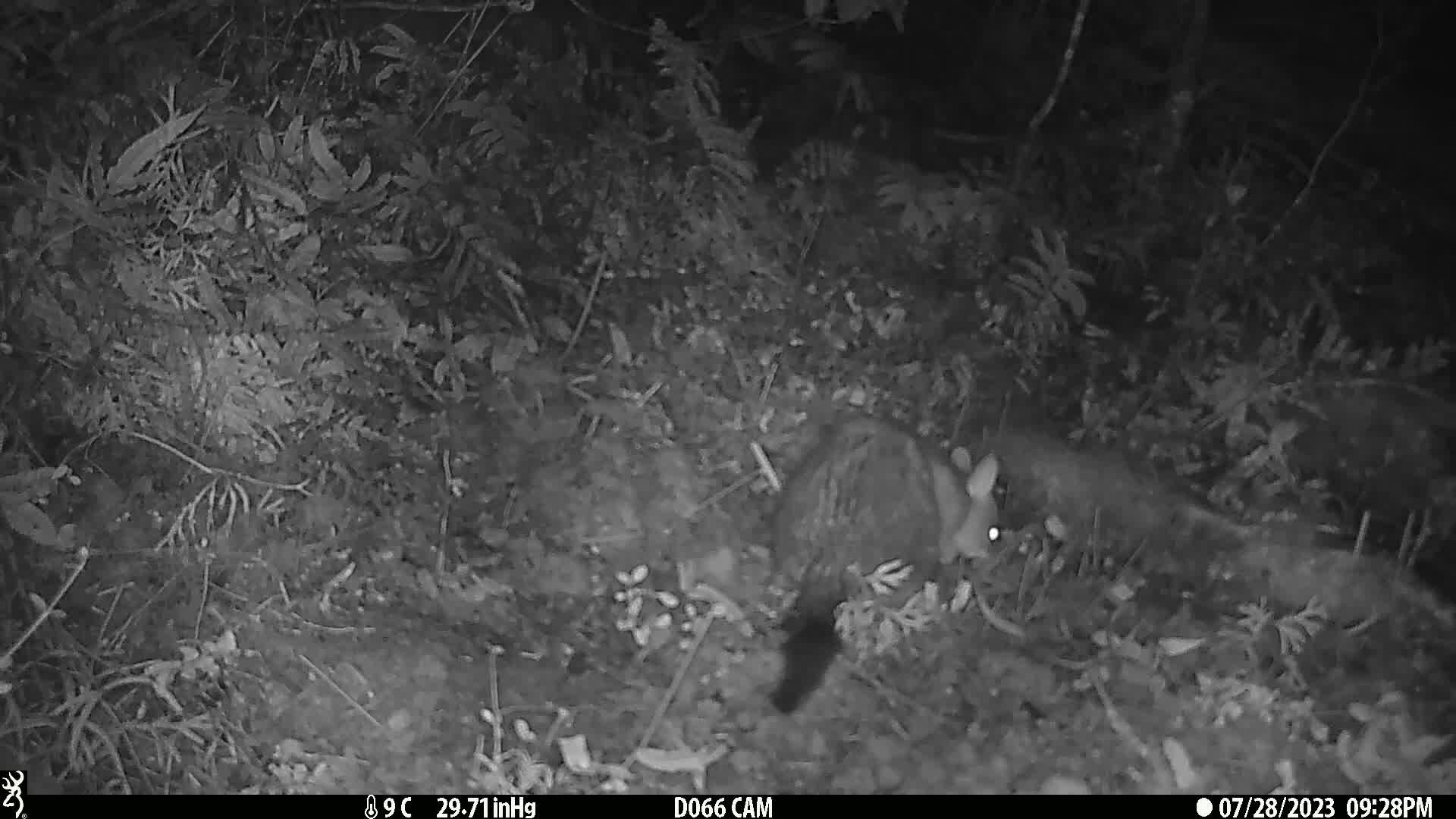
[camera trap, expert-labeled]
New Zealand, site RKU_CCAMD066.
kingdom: Animalia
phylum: Chordata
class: Mammalia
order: Diprotodontia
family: Phalangeridae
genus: Trichosurus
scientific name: Trichosurus vulpecula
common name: common brushtail possum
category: possum